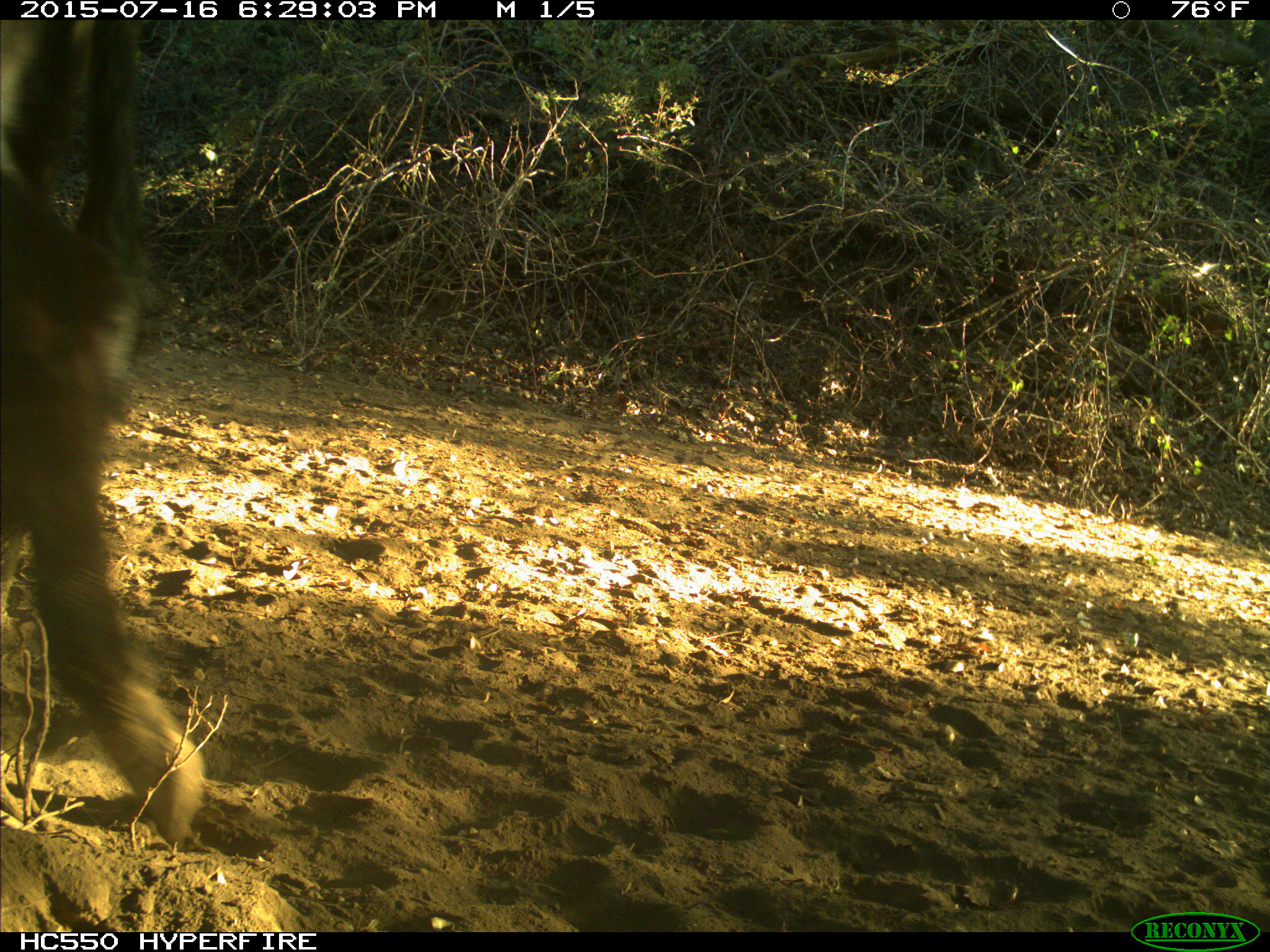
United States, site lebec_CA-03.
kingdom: Animalia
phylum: Chordata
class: Mammalia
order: Artiodactyla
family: Bovidae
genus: Bos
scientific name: Bos taurus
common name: domestic cow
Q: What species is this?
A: Bos taurus (domestic cow).